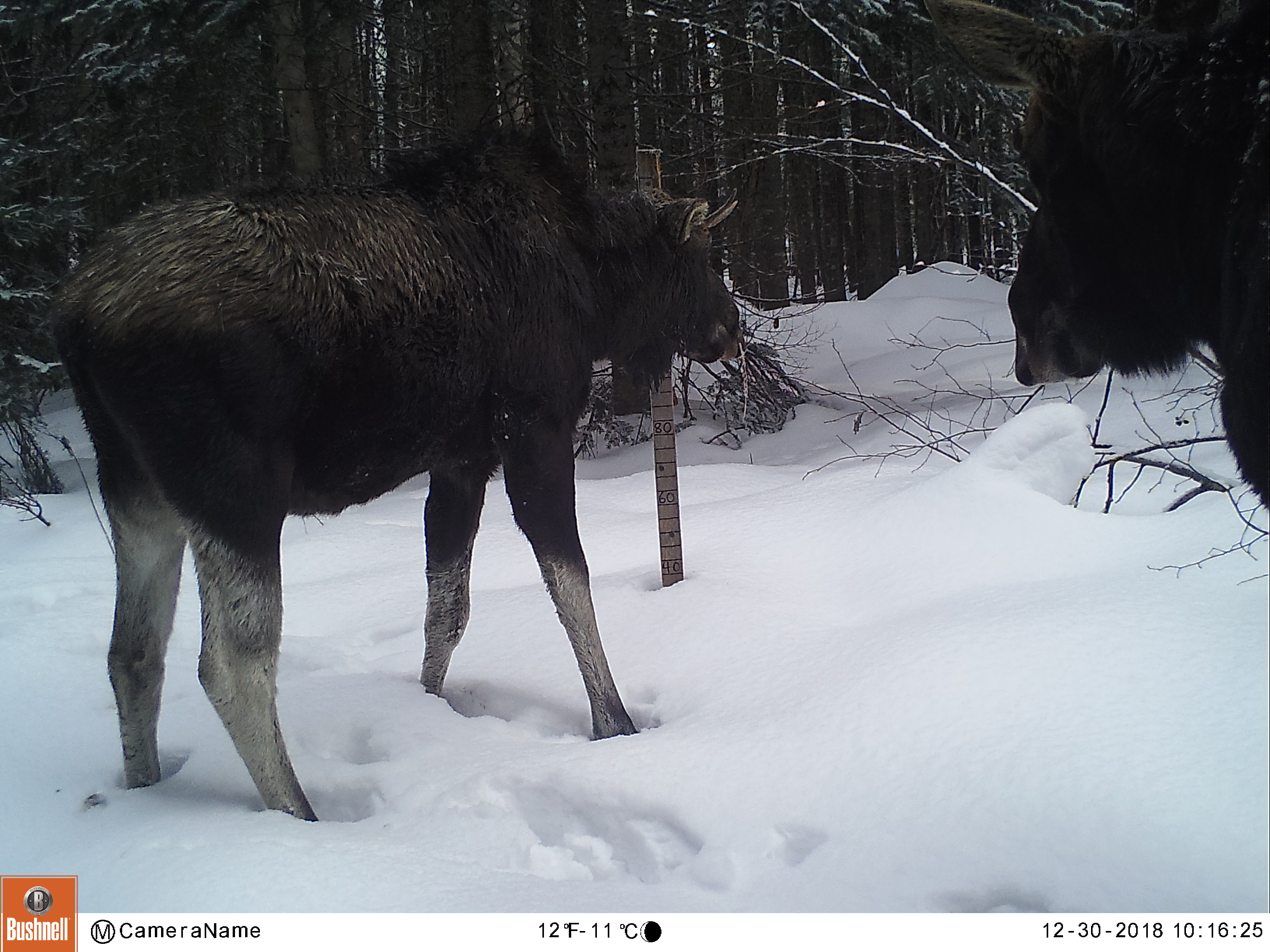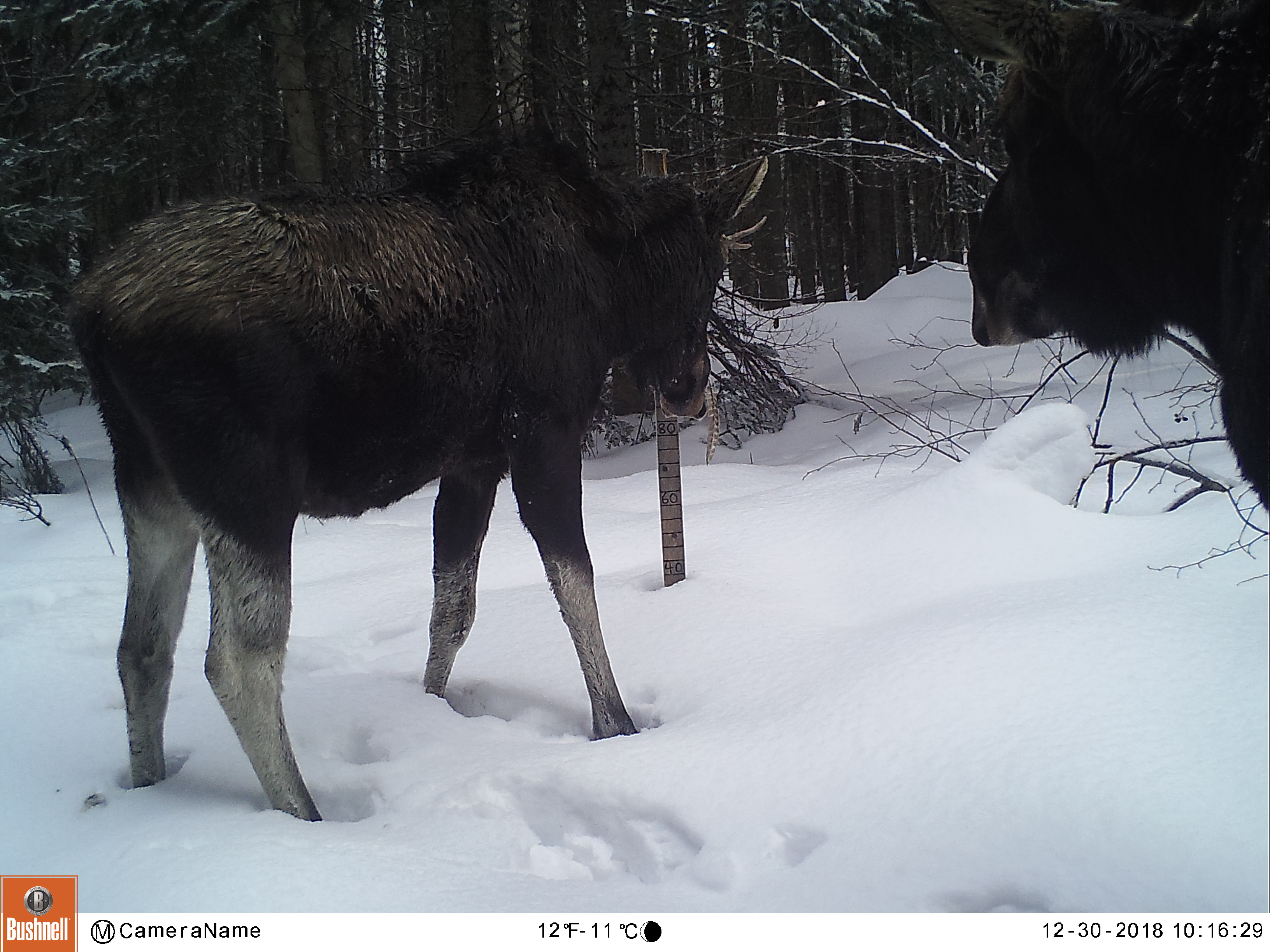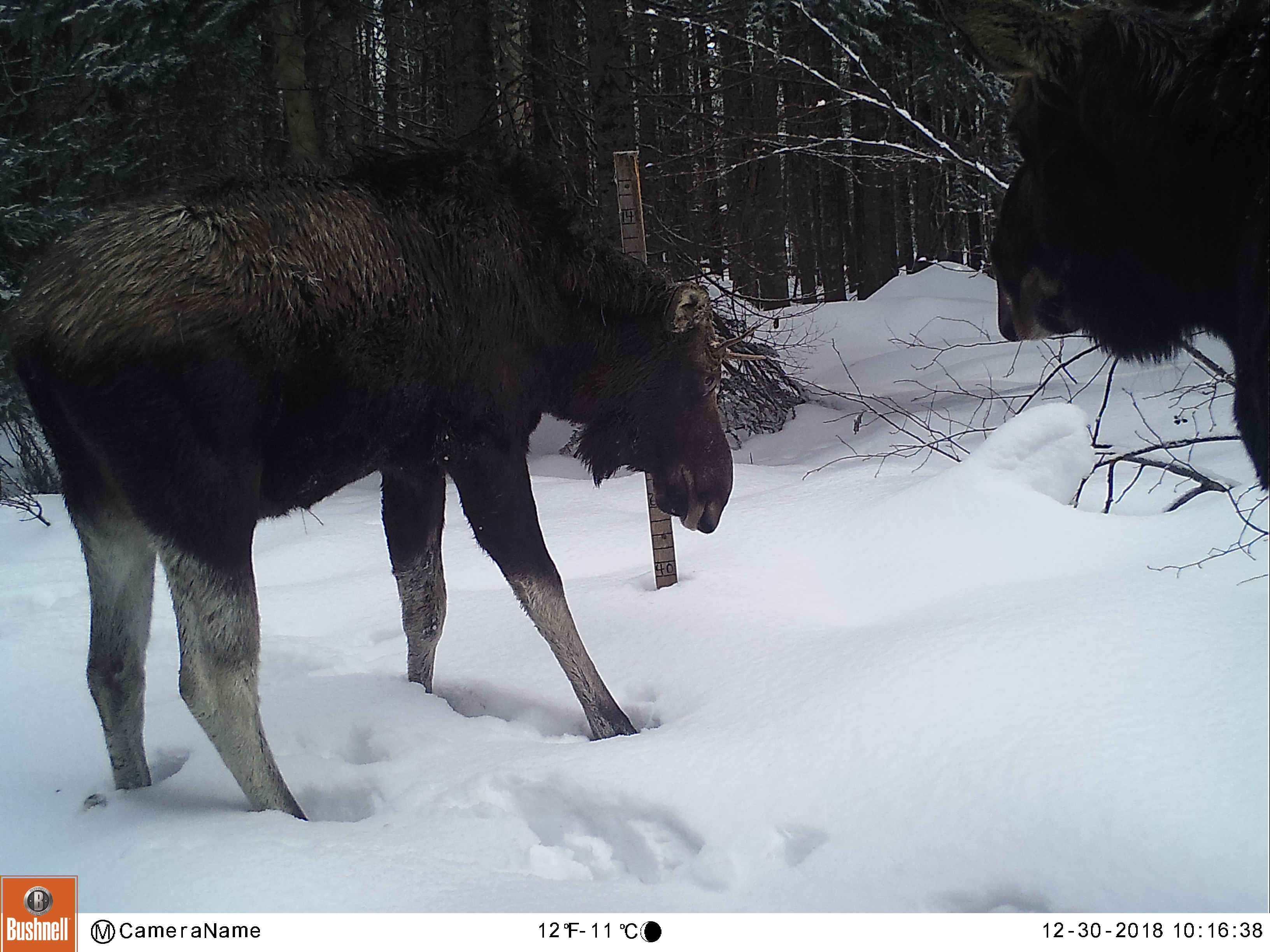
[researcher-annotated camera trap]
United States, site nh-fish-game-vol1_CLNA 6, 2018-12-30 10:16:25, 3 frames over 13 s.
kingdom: Animalia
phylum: Chordata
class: Mammalia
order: Artiodactyla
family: Cervidae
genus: Alces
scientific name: Alces alces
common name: moose